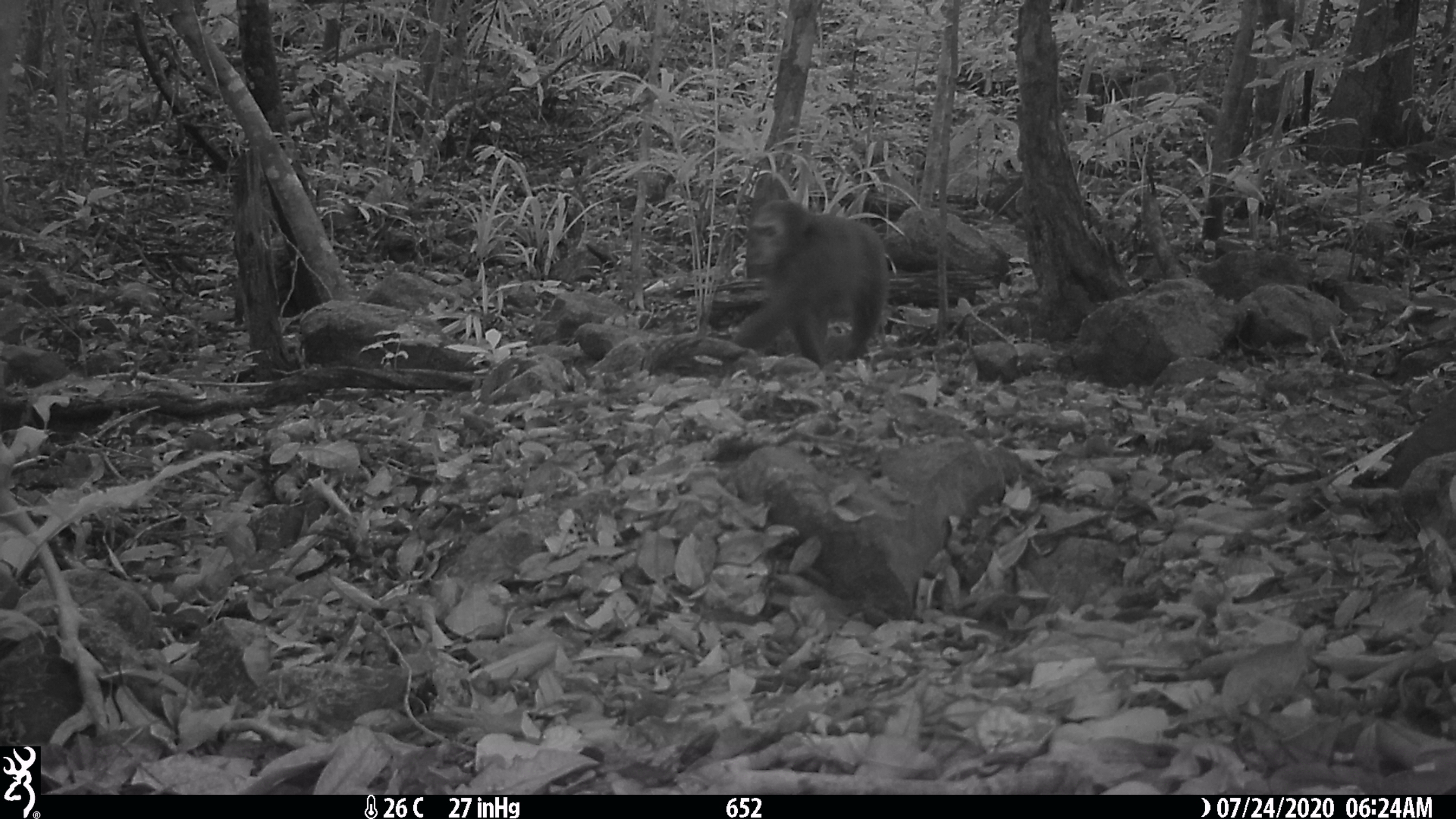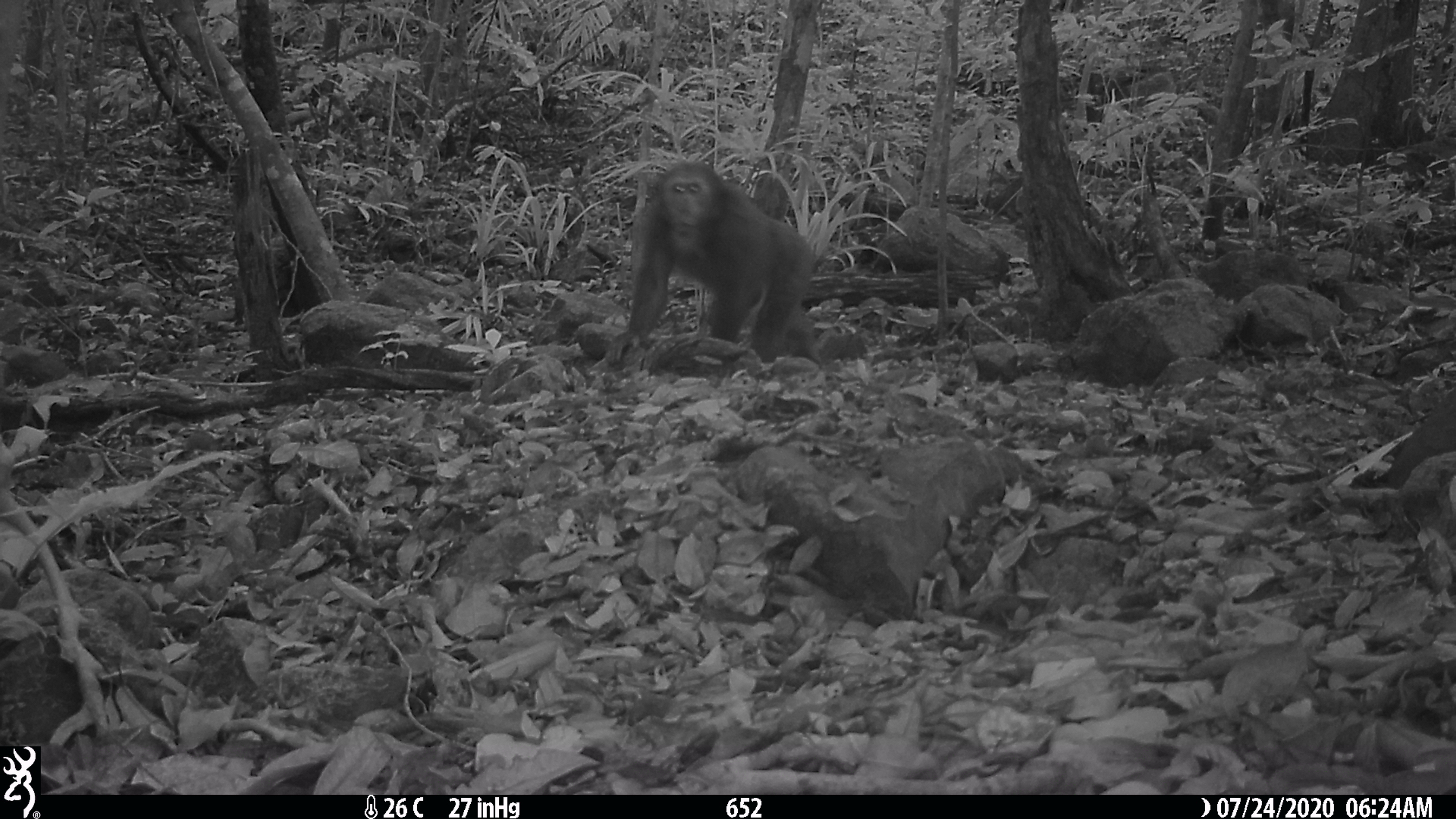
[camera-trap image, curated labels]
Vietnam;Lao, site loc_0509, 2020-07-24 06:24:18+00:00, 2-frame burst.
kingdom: Animalia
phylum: Chordata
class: Mammalia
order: Primates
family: Cercopithecidae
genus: Macaca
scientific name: Macaca arctoides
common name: stump-tailed macaque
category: stump tailed macaque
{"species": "stump tailed macaque (stump-tailed macaque) (Macaca arctoides)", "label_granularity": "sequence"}